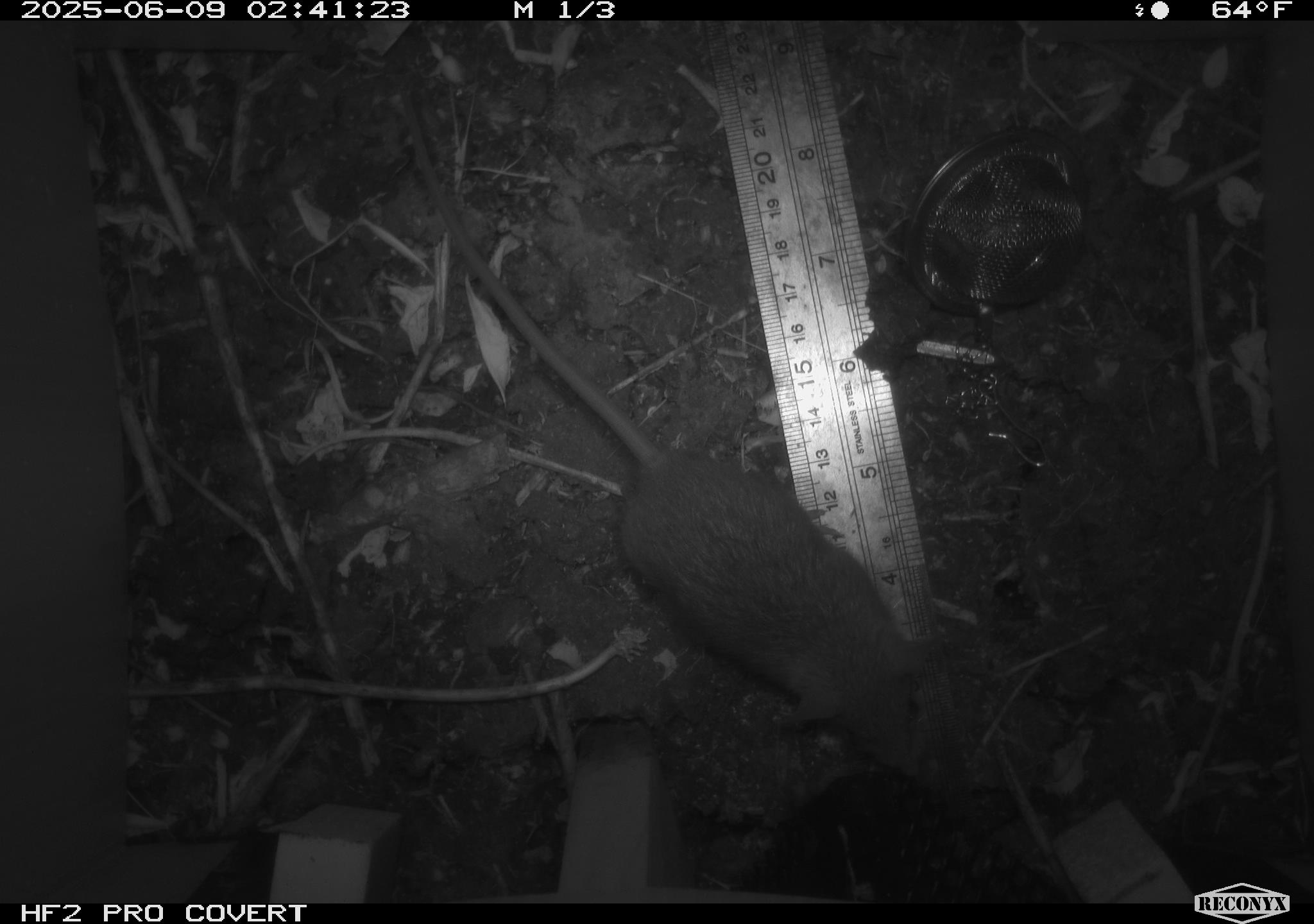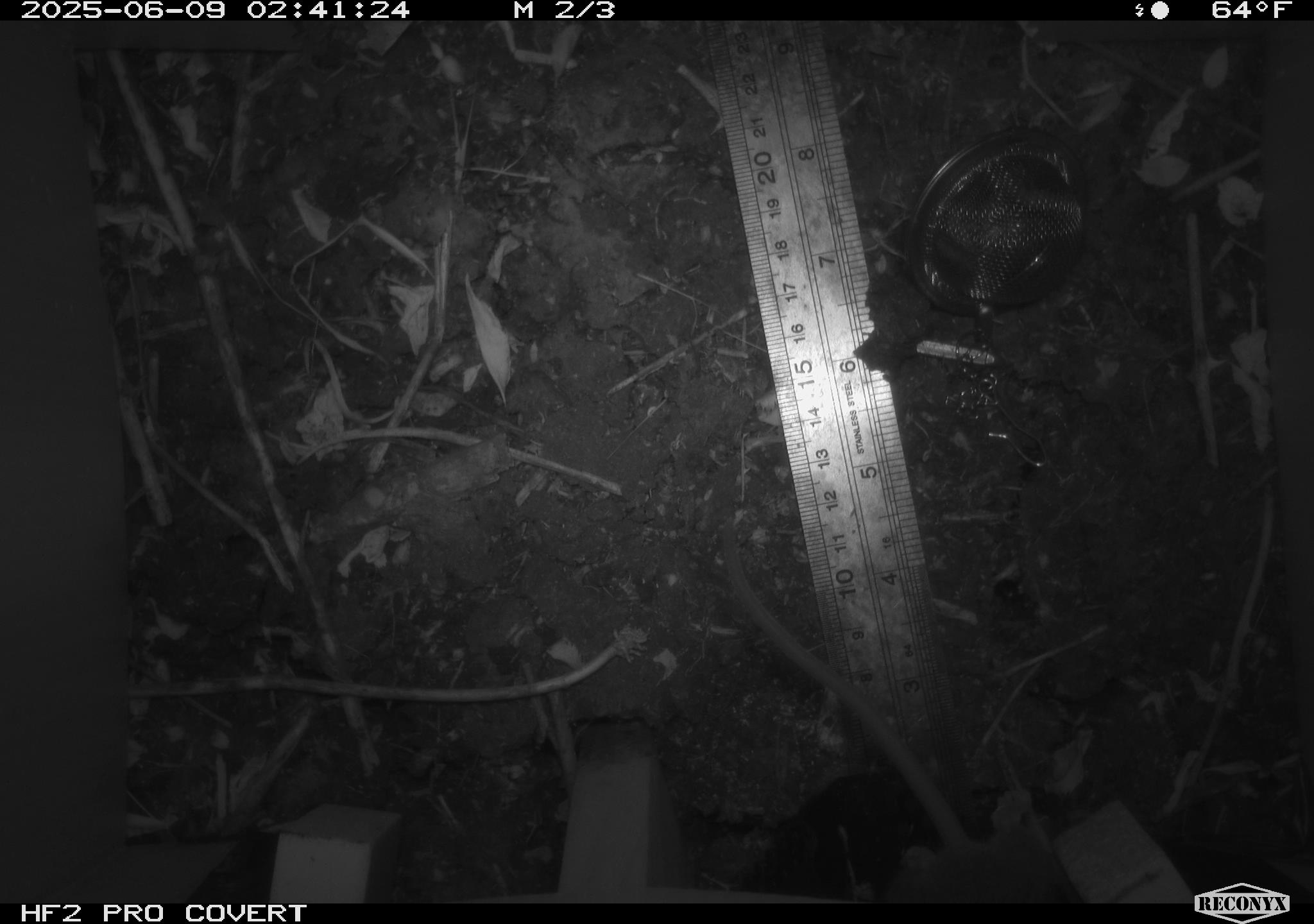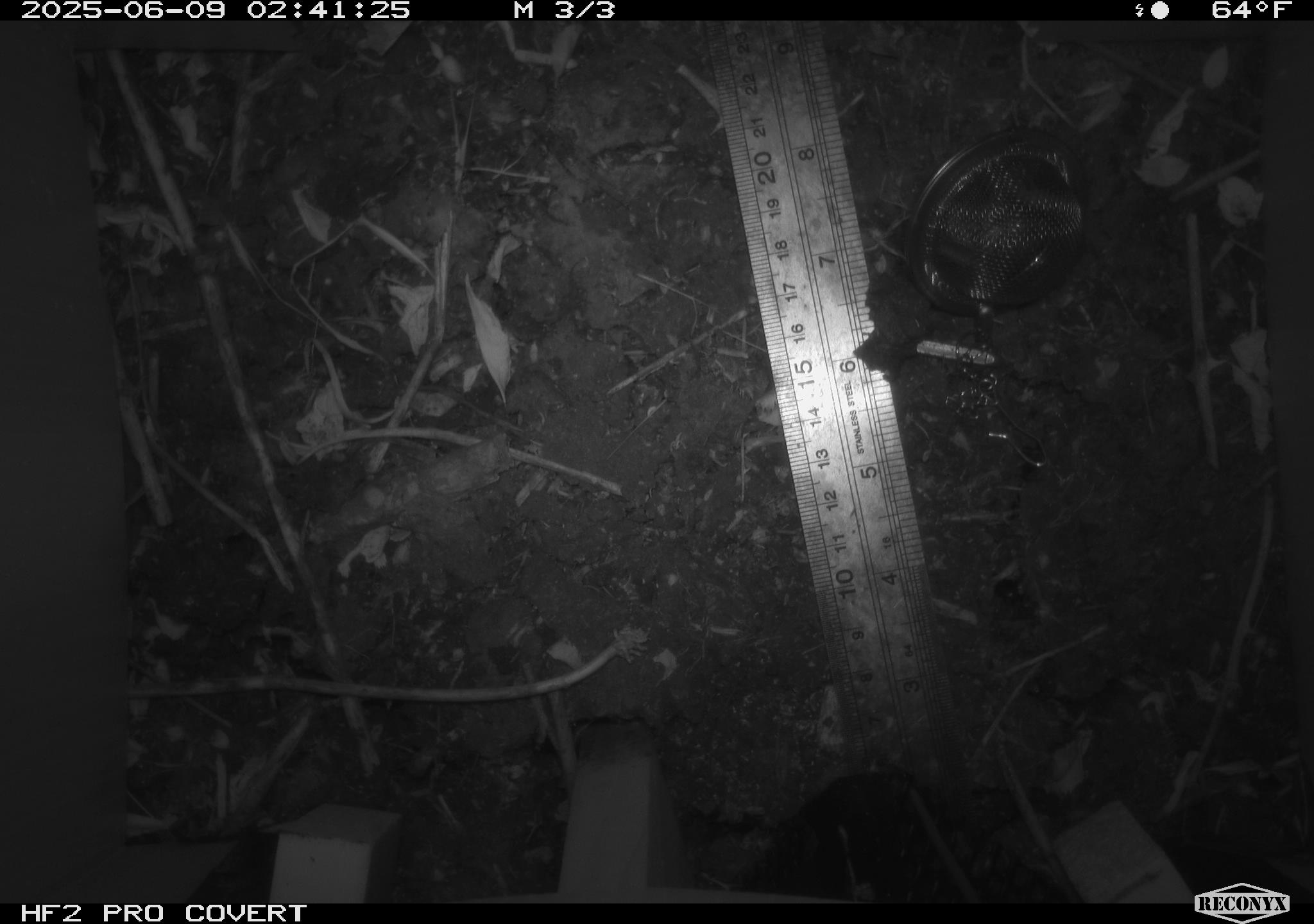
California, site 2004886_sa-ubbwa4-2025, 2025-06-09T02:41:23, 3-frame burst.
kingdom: Animalia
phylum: Chordata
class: Mammalia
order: Rodentia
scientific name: Rodentia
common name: rodent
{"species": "rodent (Rodentia)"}